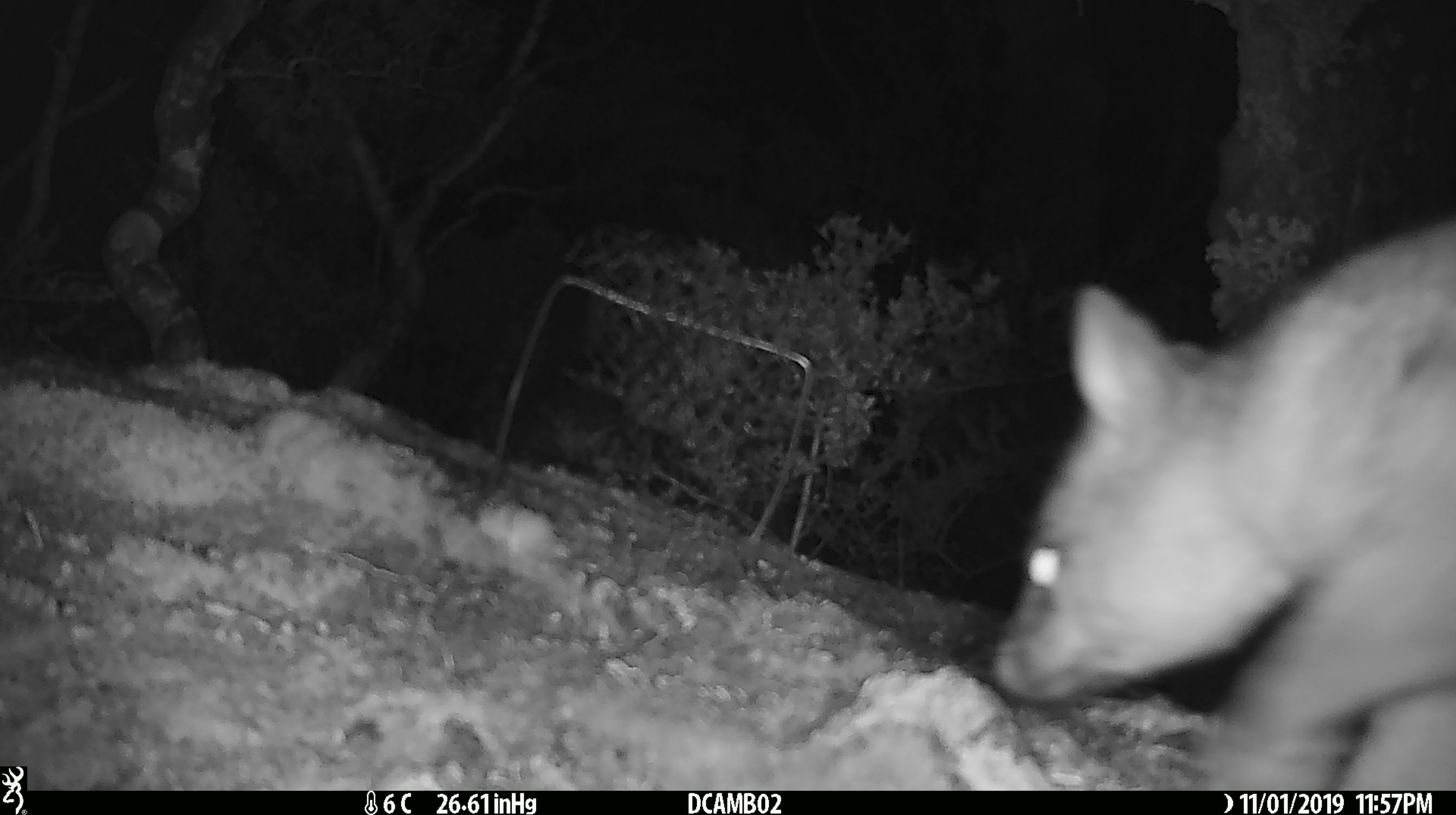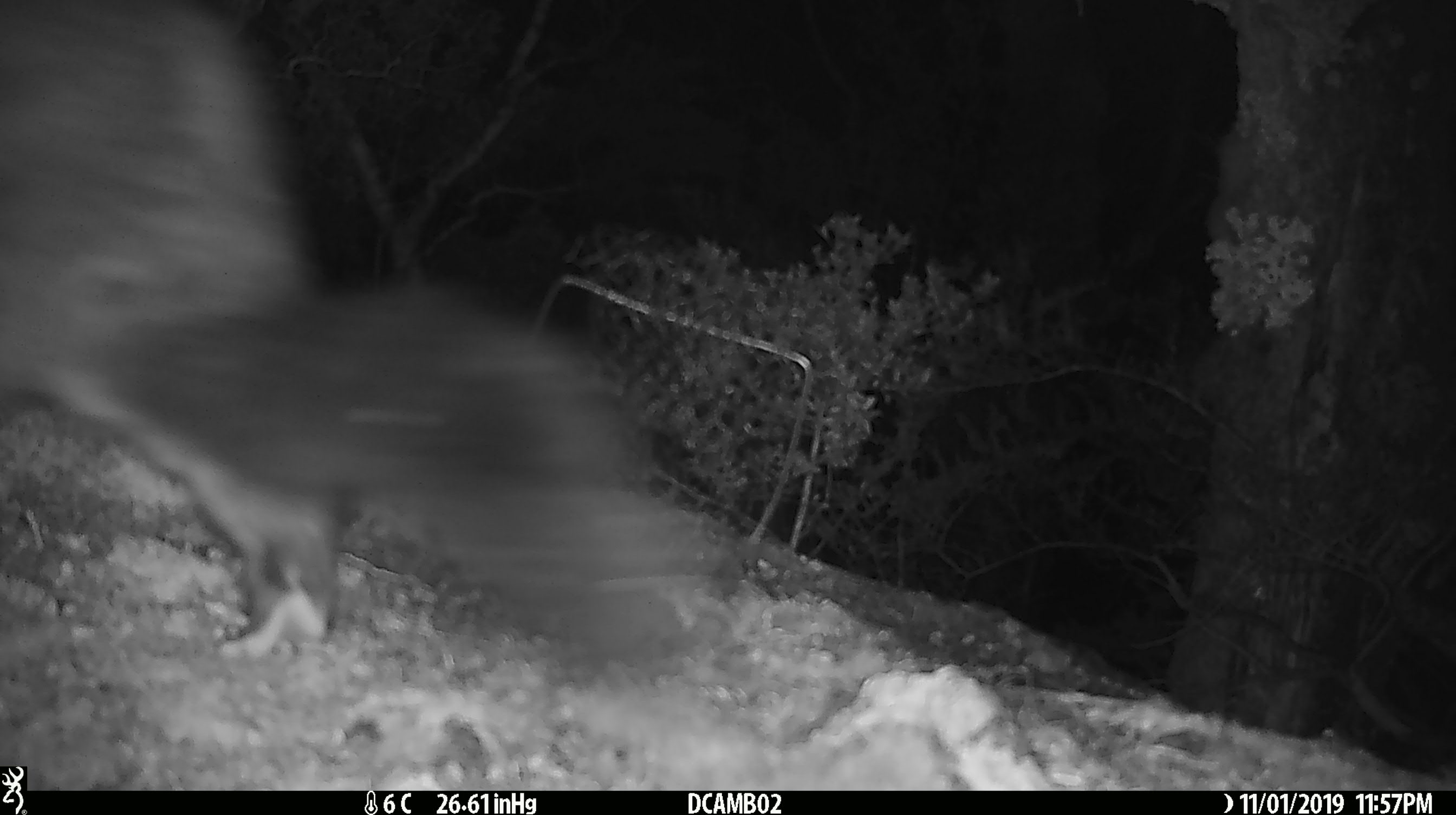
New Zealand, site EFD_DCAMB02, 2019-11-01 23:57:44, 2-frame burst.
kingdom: Animalia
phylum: Chordata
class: Mammalia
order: Diprotodontia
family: Phalangeridae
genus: Trichosurus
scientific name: Trichosurus vulpecula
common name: common brushtail possum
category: possum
Possum (common brushtail possum) (Trichosurus vulpecula).